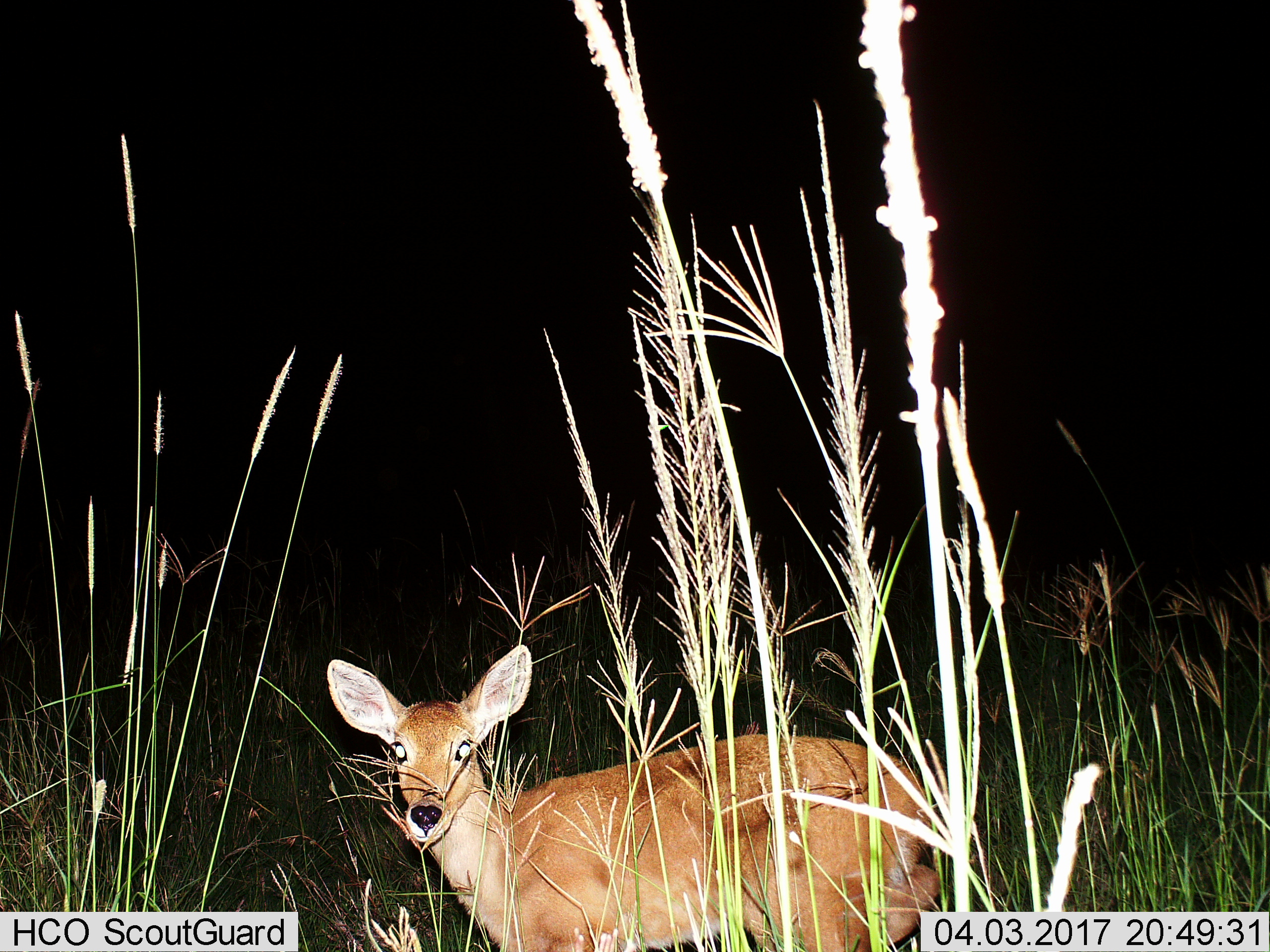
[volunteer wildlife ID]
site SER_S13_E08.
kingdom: Animalia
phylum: Chordata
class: Mammalia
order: Artiodactyla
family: Bovidae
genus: Redunca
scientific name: Redunca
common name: reedbuck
Reedbuck (Redunca), count 1. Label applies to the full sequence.